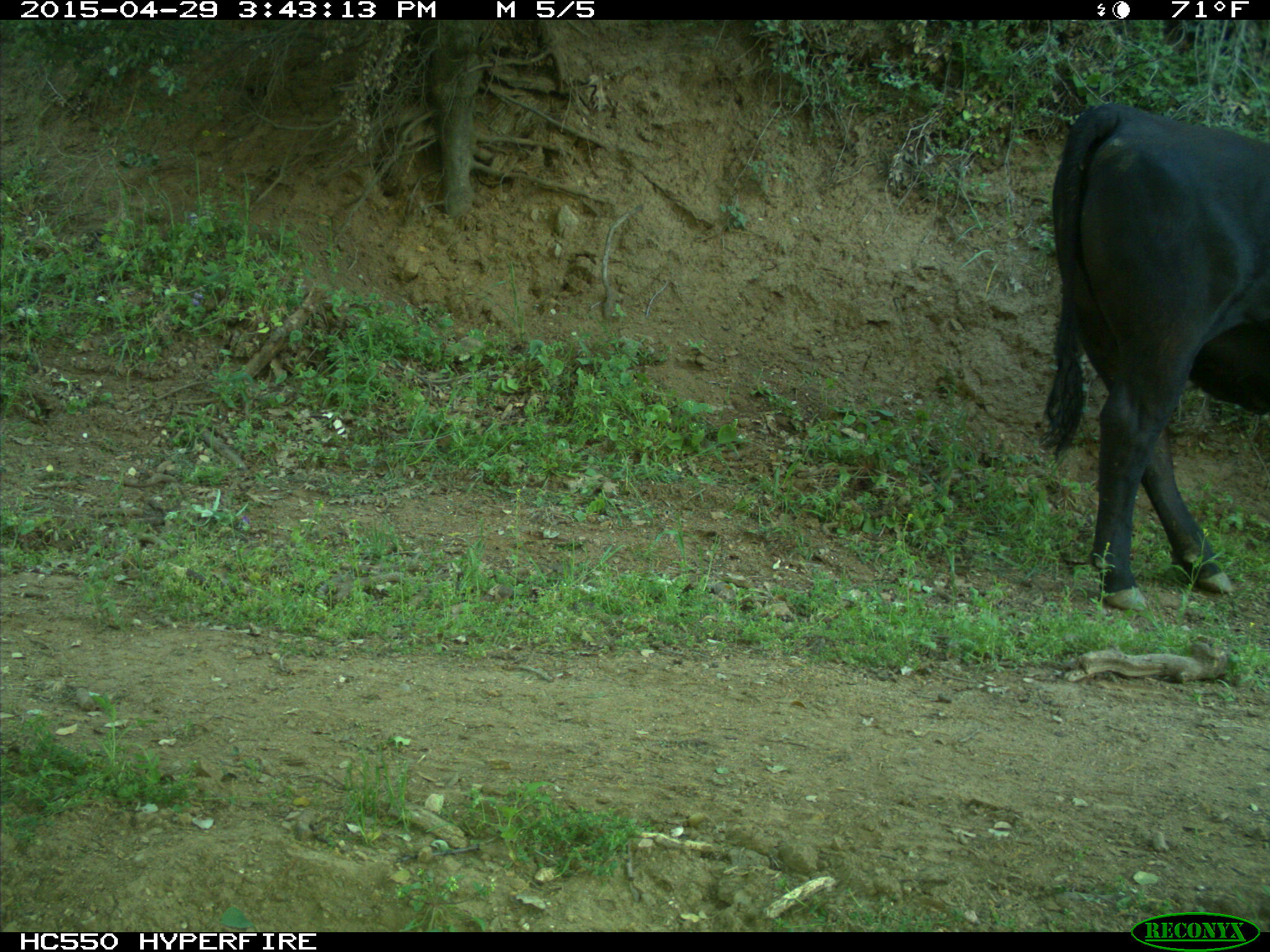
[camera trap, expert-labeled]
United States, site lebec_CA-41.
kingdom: Animalia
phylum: Chordata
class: Mammalia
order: Artiodactyla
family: Bovidae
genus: Bos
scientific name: Bos taurus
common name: domestic cow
Bos taurus (domestic cow).